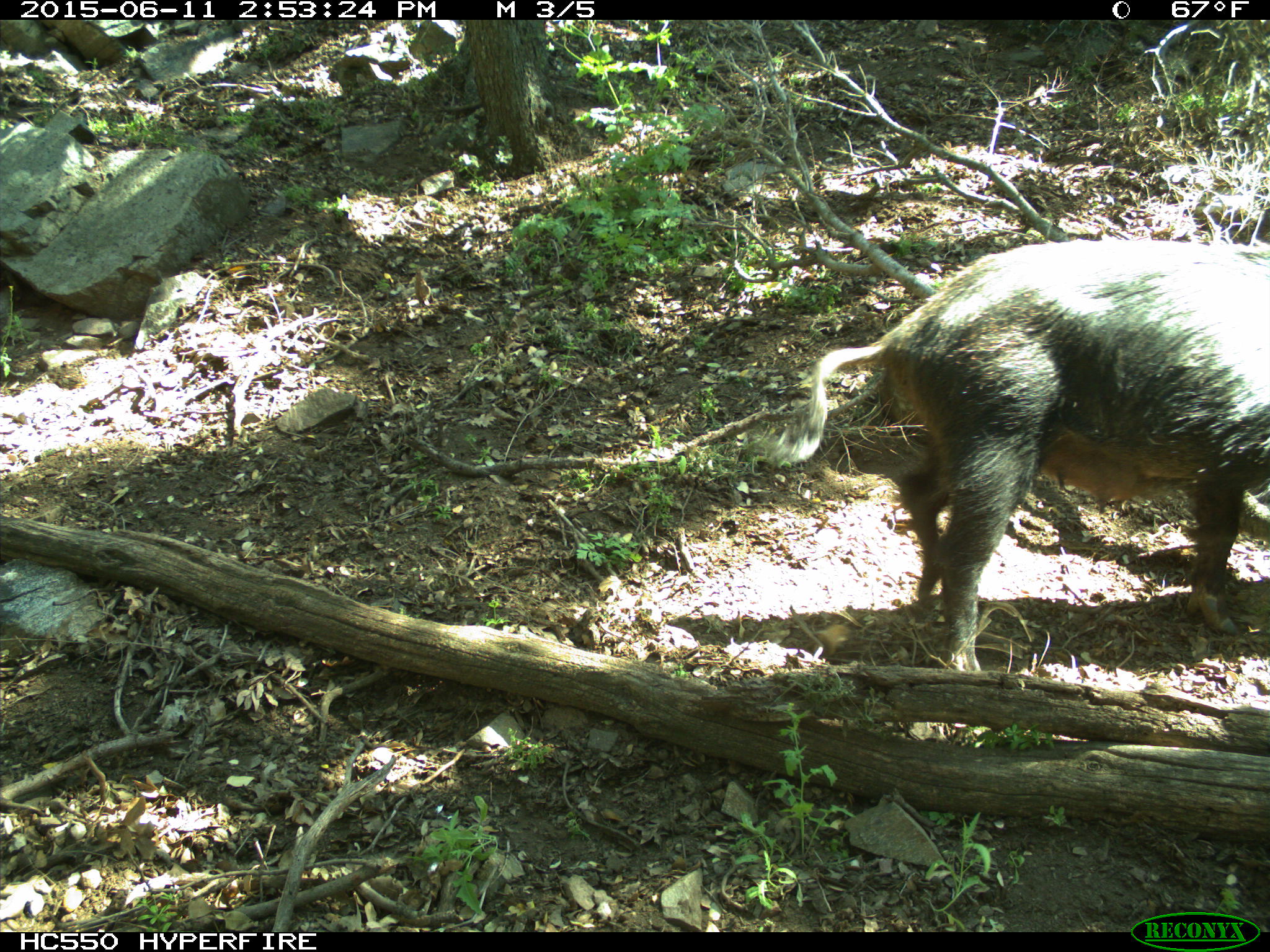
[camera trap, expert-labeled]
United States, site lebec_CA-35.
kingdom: Animalia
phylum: Chordata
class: Mammalia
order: Artiodactyla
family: Suidae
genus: Sus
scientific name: Sus scrofa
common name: wild boar